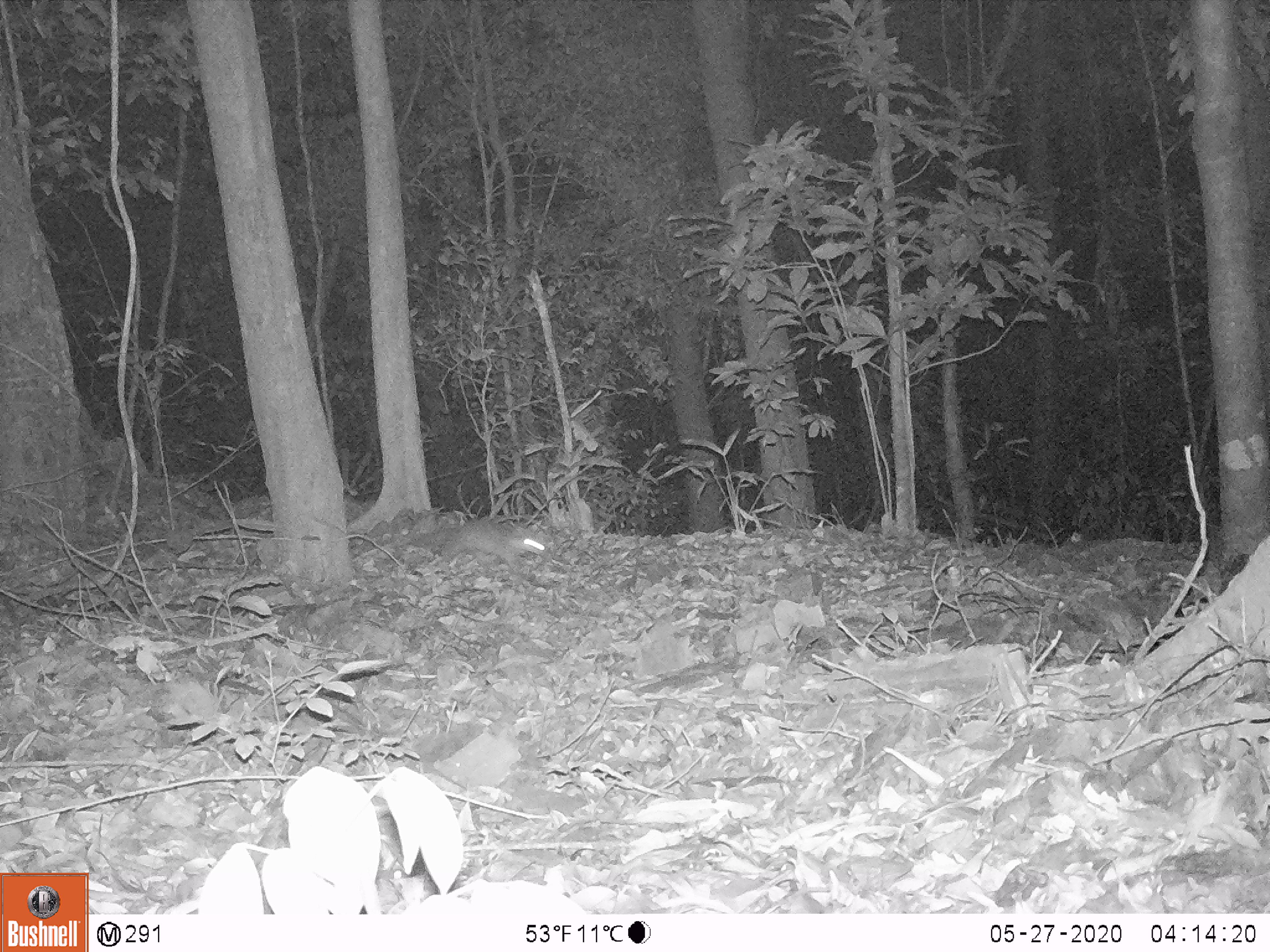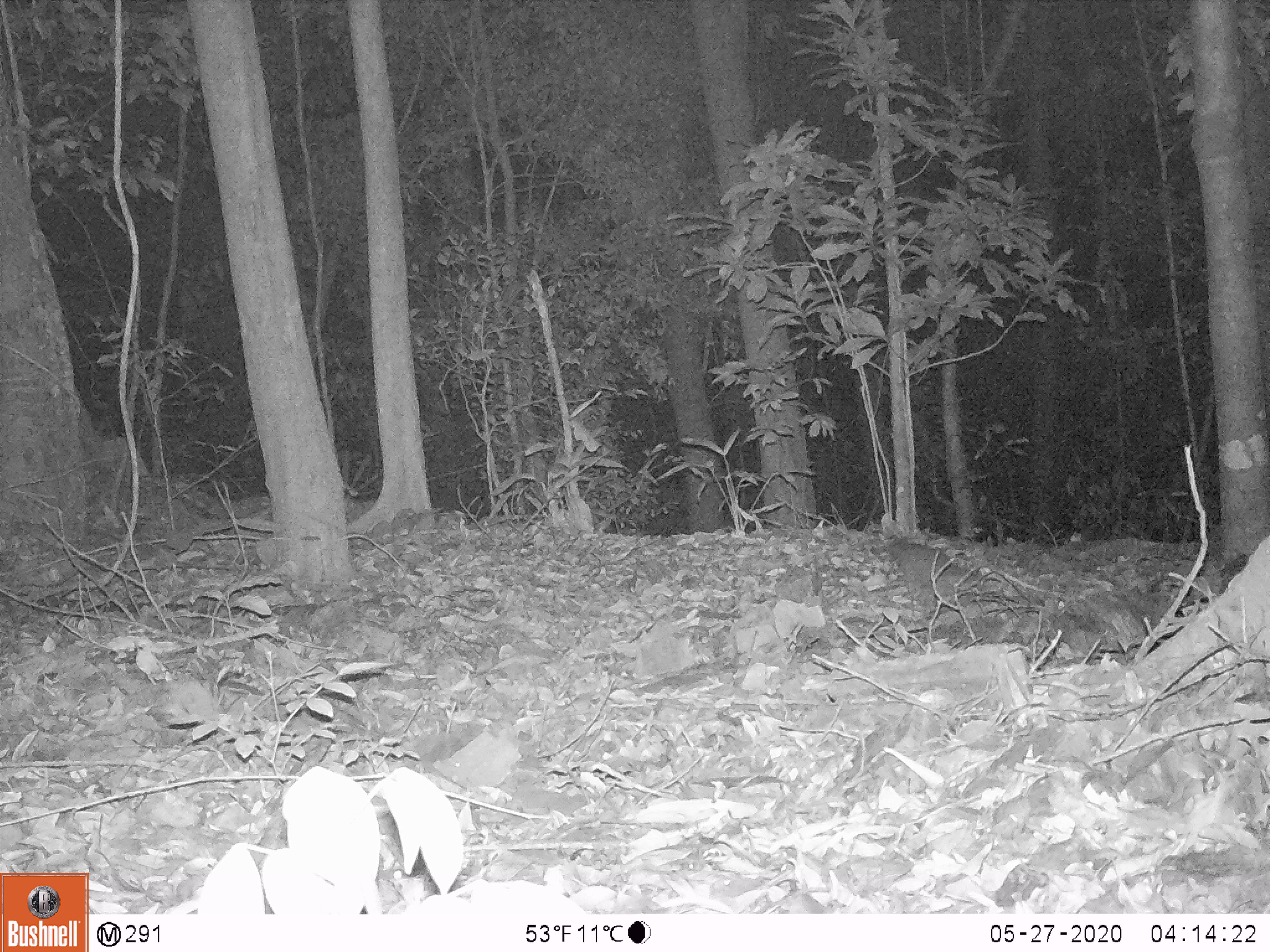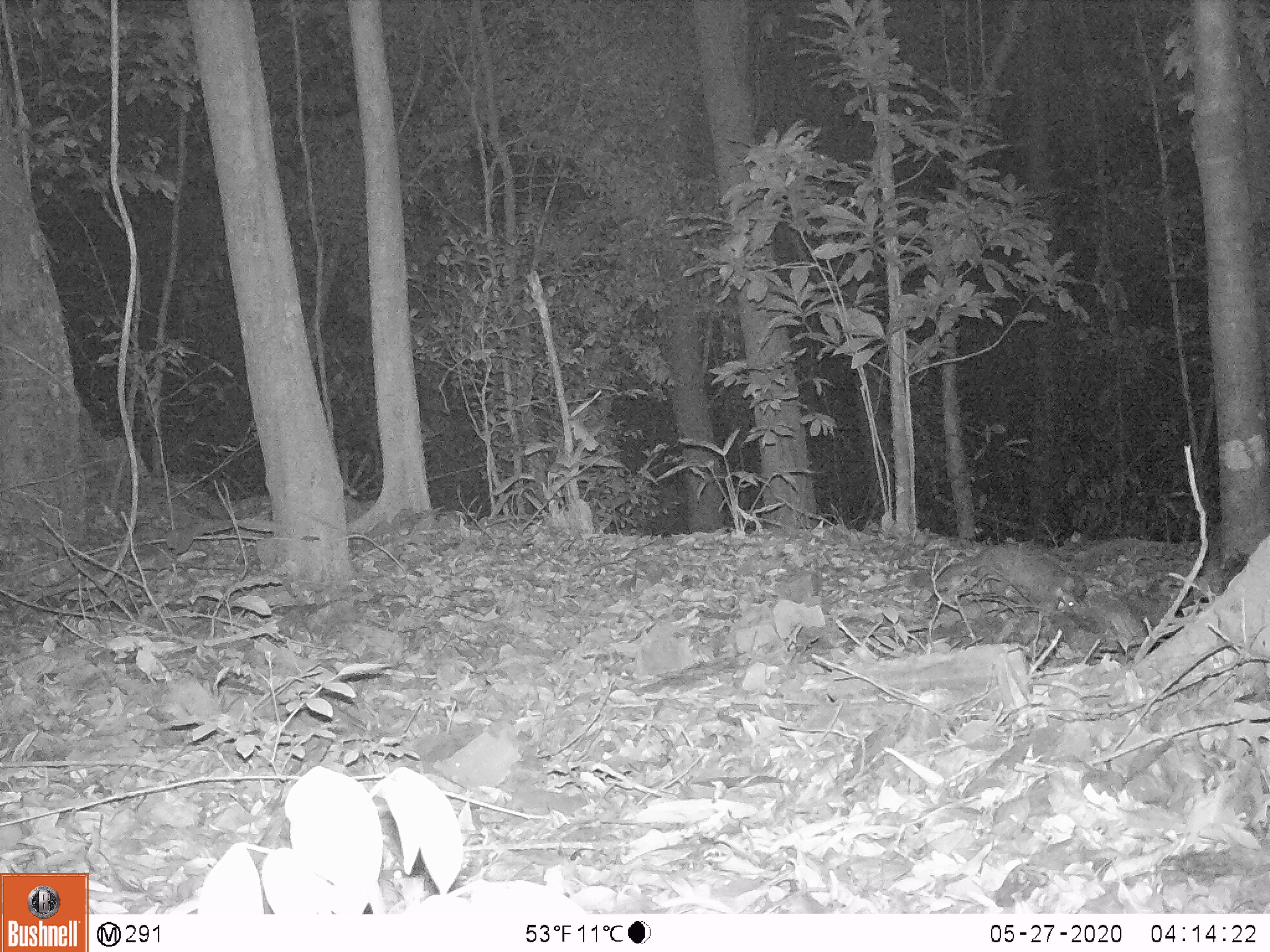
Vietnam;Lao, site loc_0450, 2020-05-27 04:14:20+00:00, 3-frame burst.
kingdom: Animalia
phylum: Chordata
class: Mammalia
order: Carnivora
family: Mustelidae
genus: Melogale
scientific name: Melogale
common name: ferret badger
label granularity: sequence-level